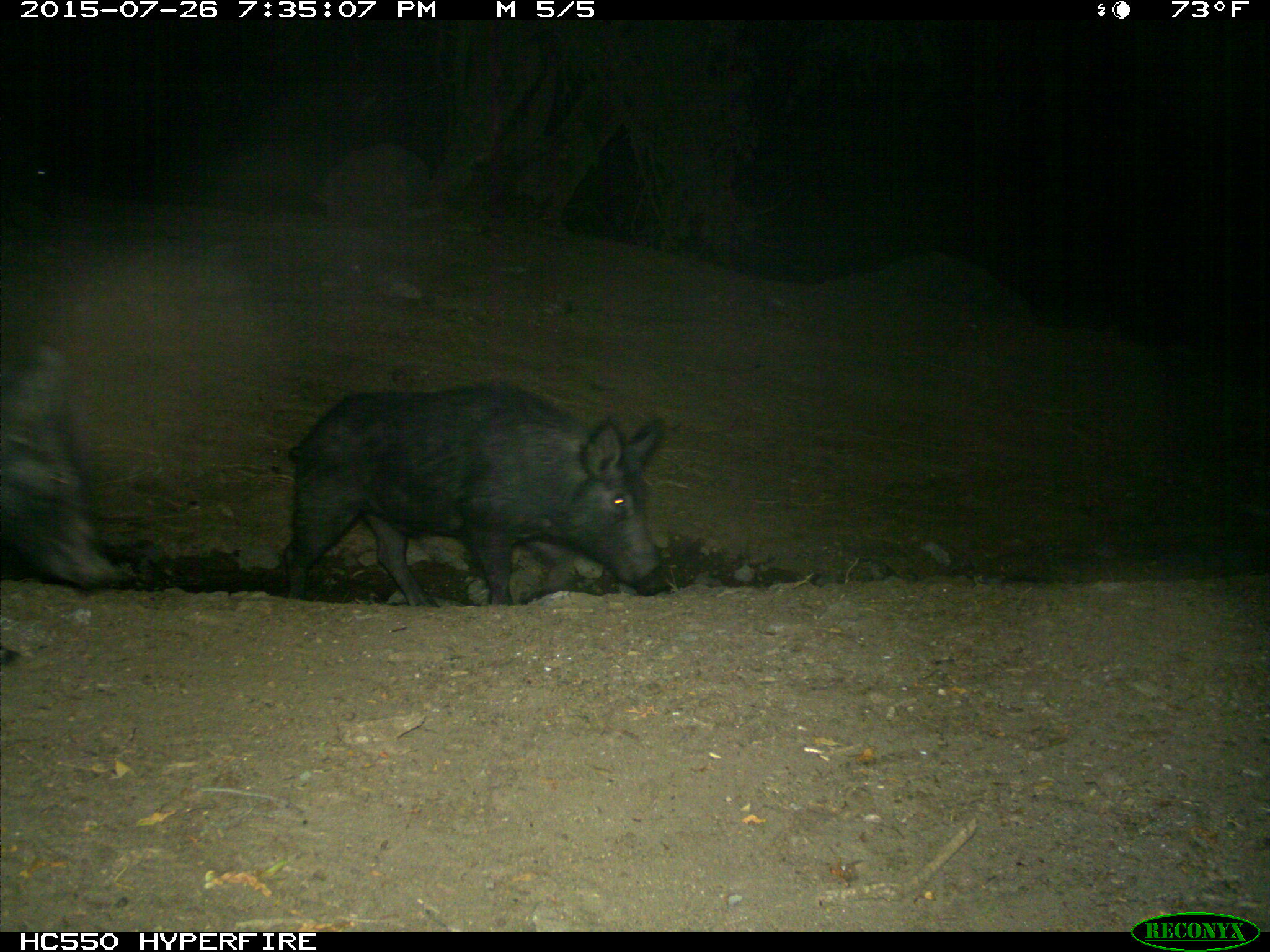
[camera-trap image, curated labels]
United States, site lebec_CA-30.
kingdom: Animalia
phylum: Chordata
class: Mammalia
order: Artiodactyla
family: Suidae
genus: Sus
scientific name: Sus scrofa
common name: wild boar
Sus scrofa (wild boar).